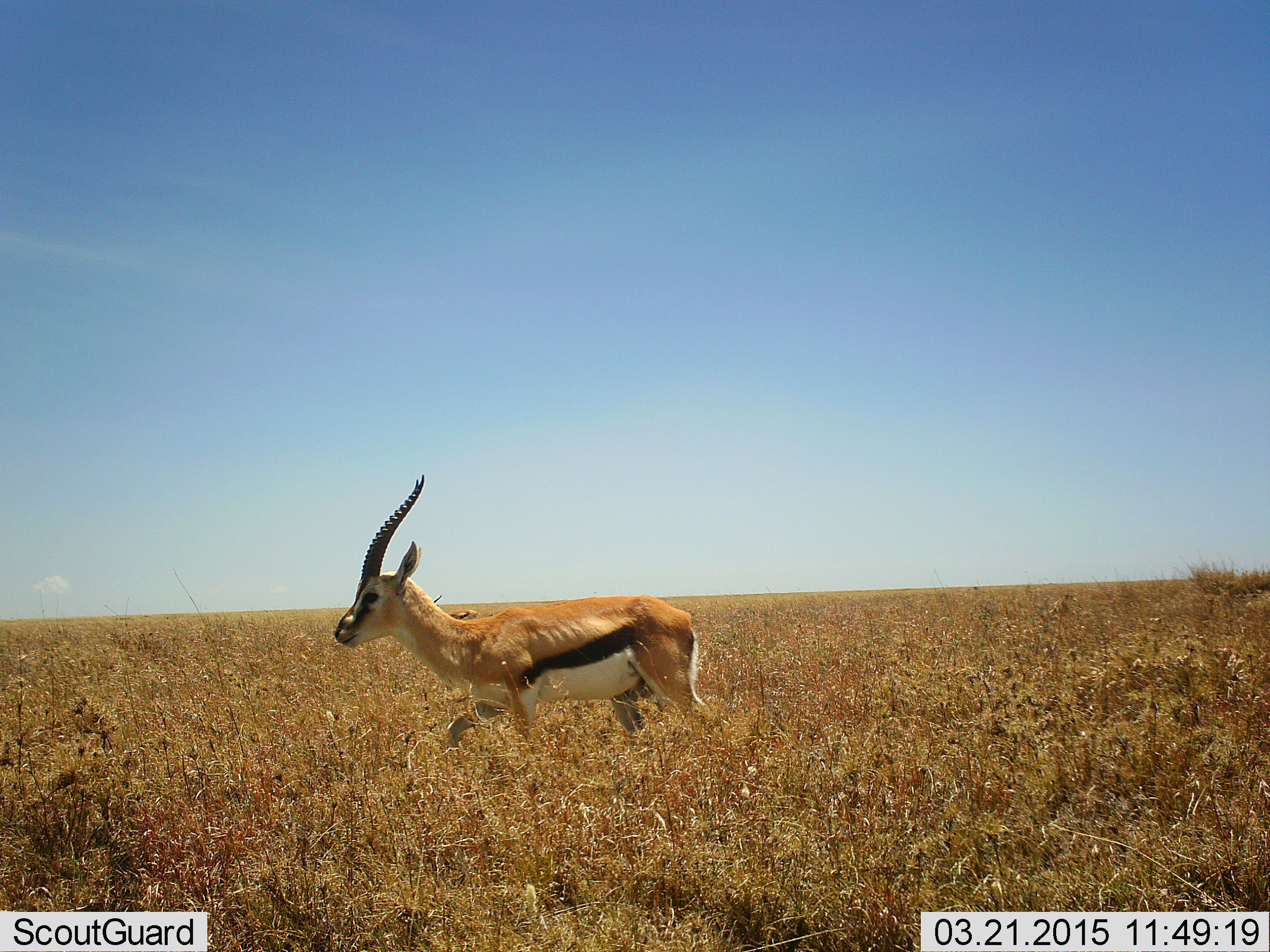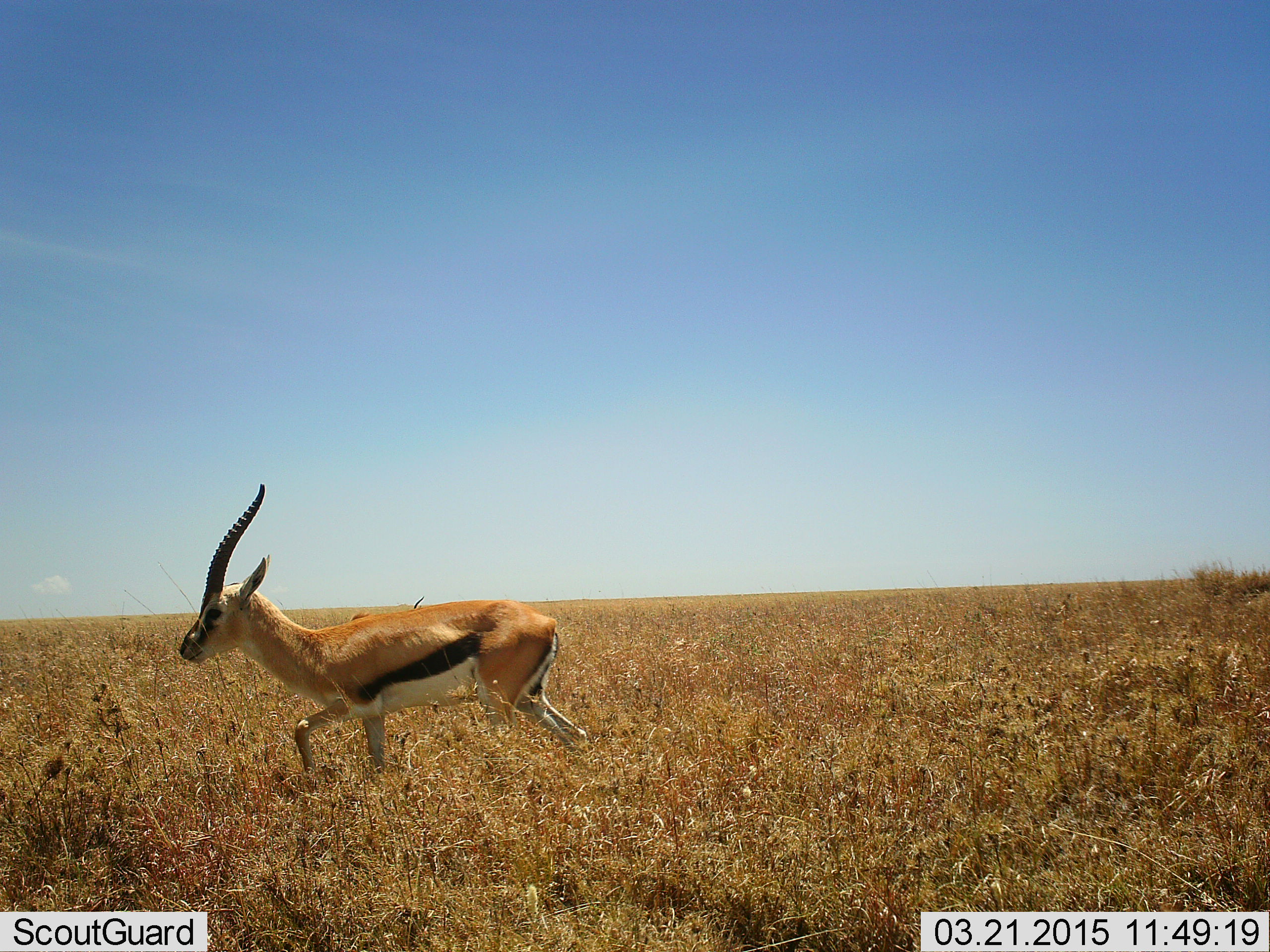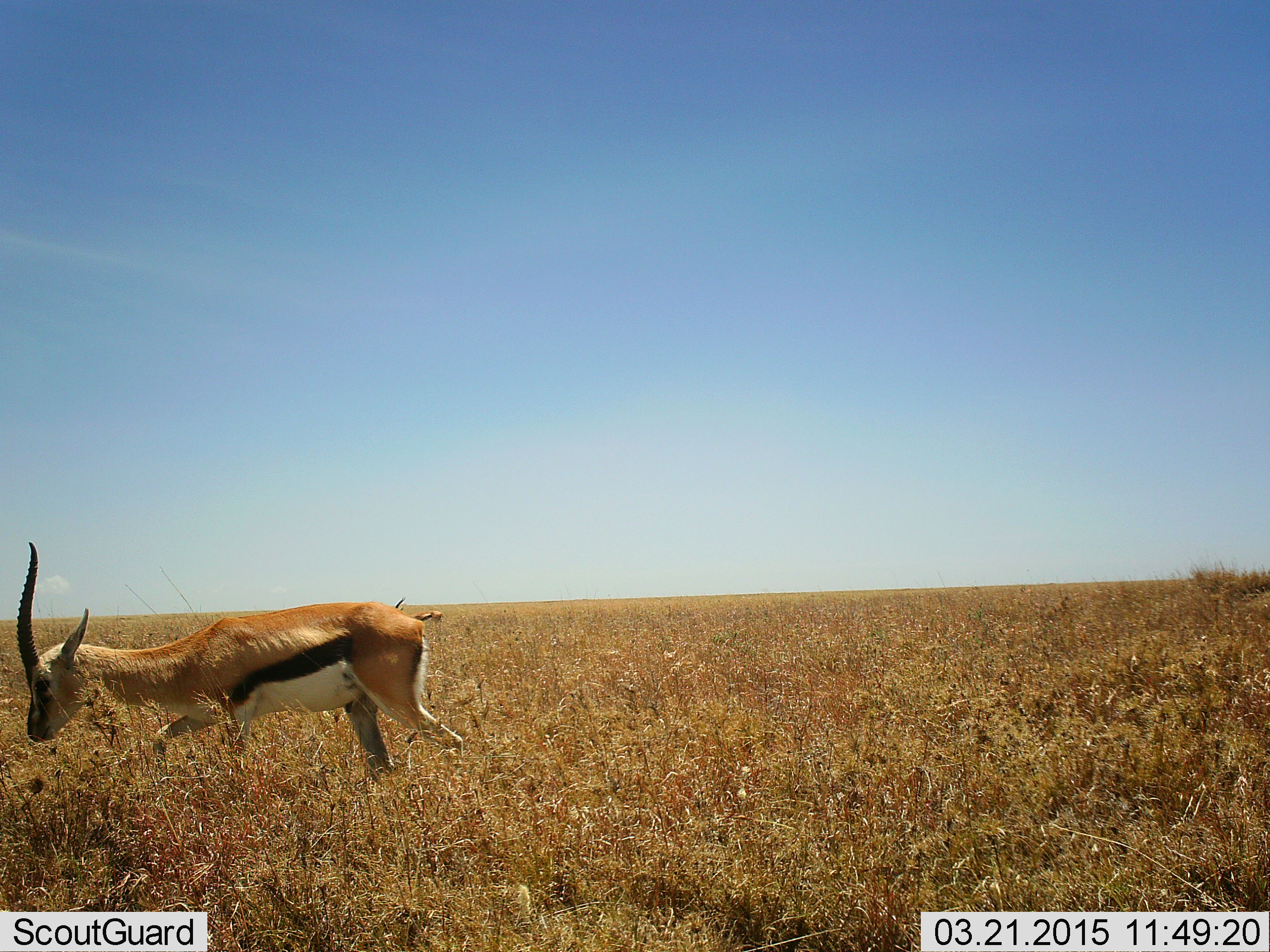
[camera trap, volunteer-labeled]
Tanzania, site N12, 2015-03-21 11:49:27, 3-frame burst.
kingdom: Animalia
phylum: Chordata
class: Mammalia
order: Artiodactyla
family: Bovidae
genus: Eudorcas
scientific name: Eudorcas thomsonii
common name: thomson's gazelle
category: gazellethomsons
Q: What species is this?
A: Gazellethomsons (thomson's gazelle) (Eudorcas thomsonii).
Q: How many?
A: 1.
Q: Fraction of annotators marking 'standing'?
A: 0%.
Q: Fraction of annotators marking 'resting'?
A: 0%.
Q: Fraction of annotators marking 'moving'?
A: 100%.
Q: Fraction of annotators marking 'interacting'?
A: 0%.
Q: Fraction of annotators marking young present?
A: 0%.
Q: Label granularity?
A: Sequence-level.